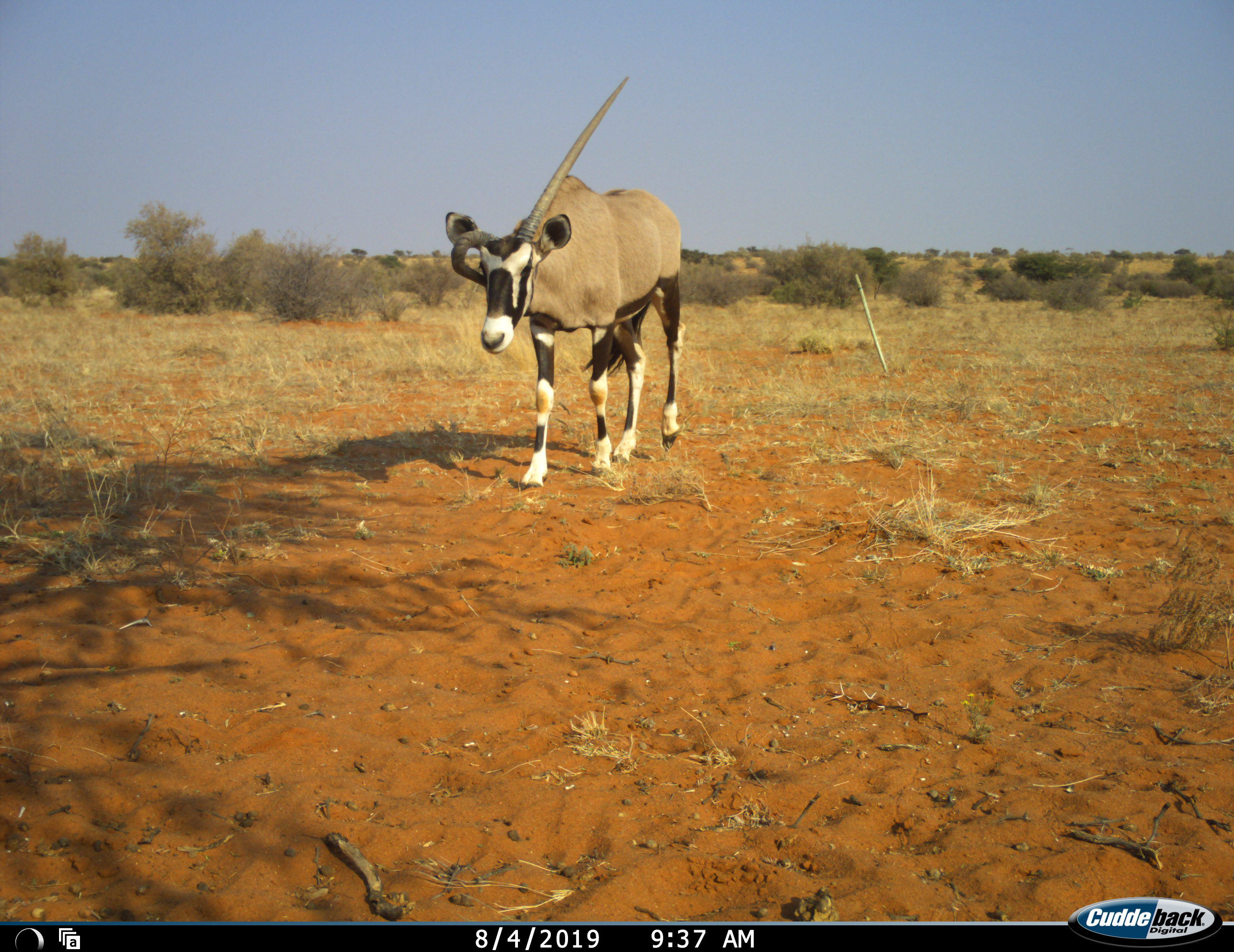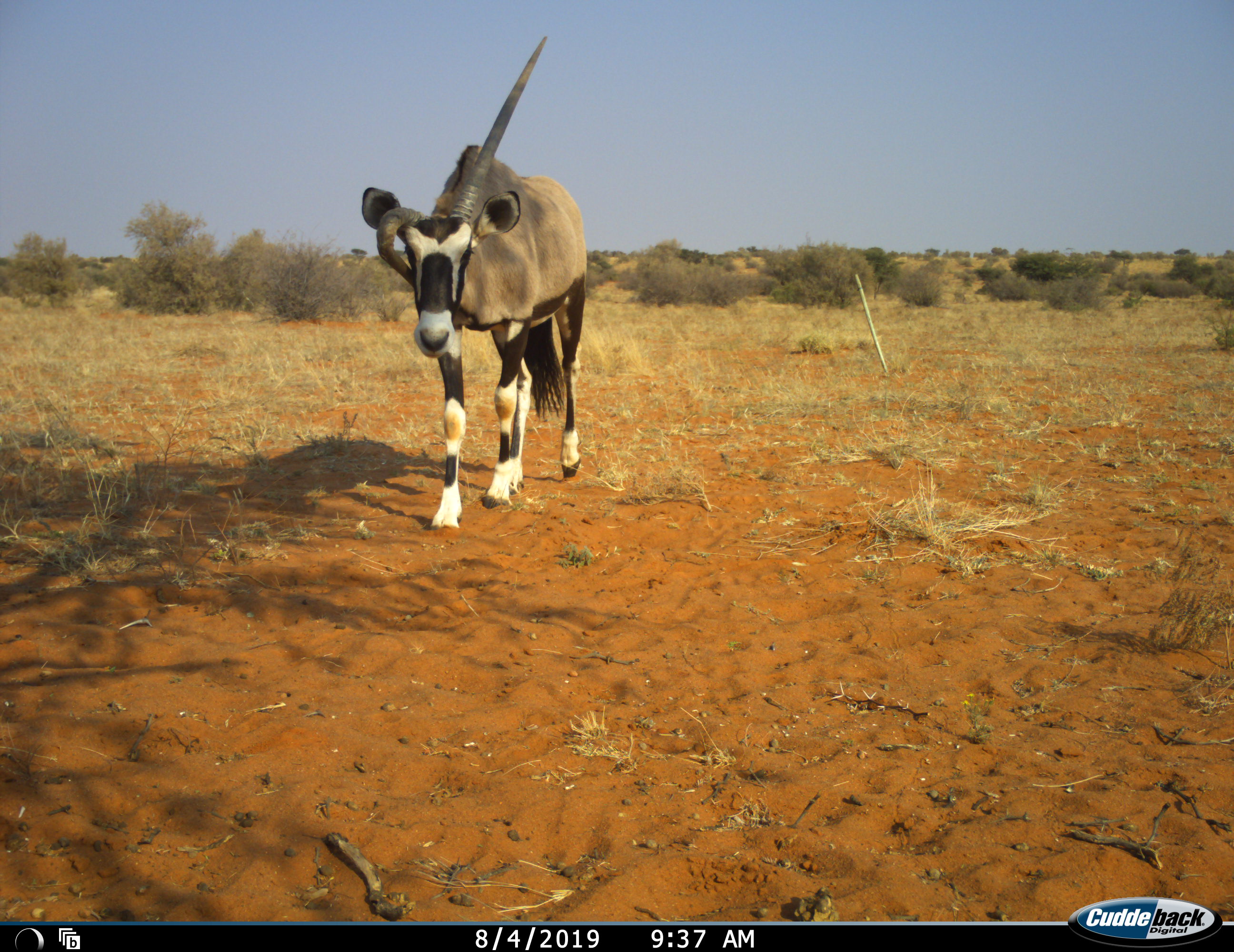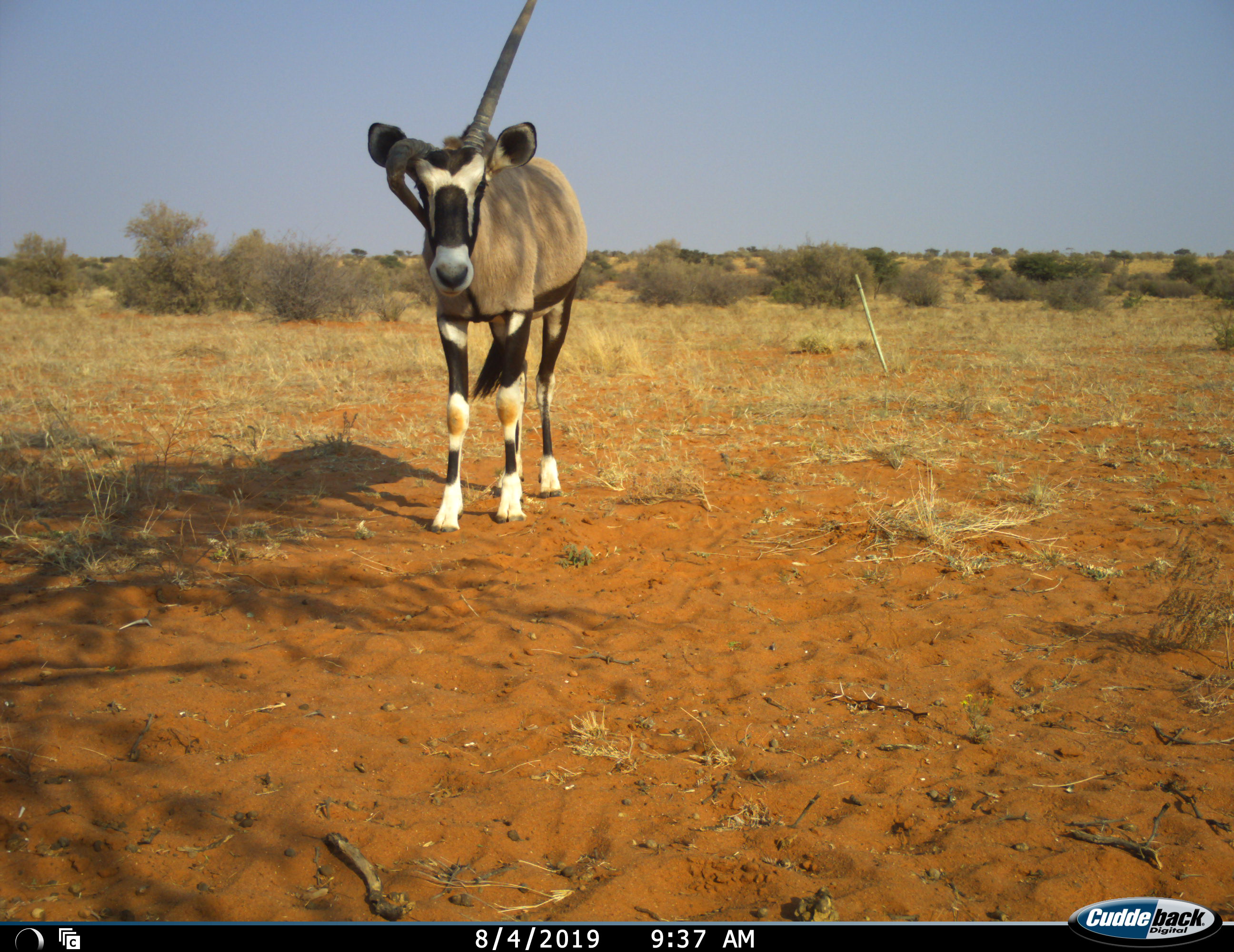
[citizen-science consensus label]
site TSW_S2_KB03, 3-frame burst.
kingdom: Animalia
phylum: Chordata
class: Mammalia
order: Artiodactyla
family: Bovidae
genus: Oryx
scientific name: Oryx gazella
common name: gemsbok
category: oryx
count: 1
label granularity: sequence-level